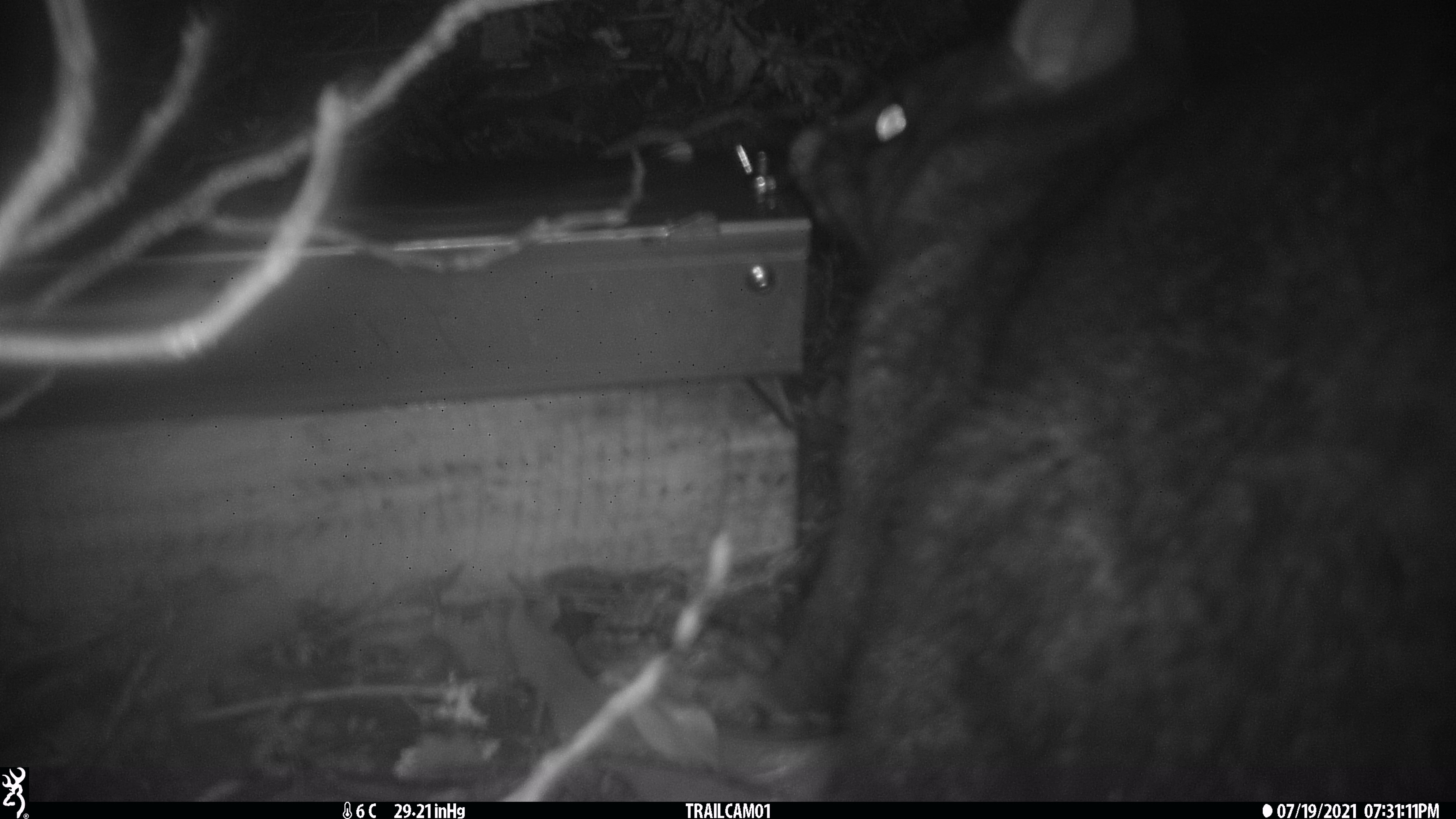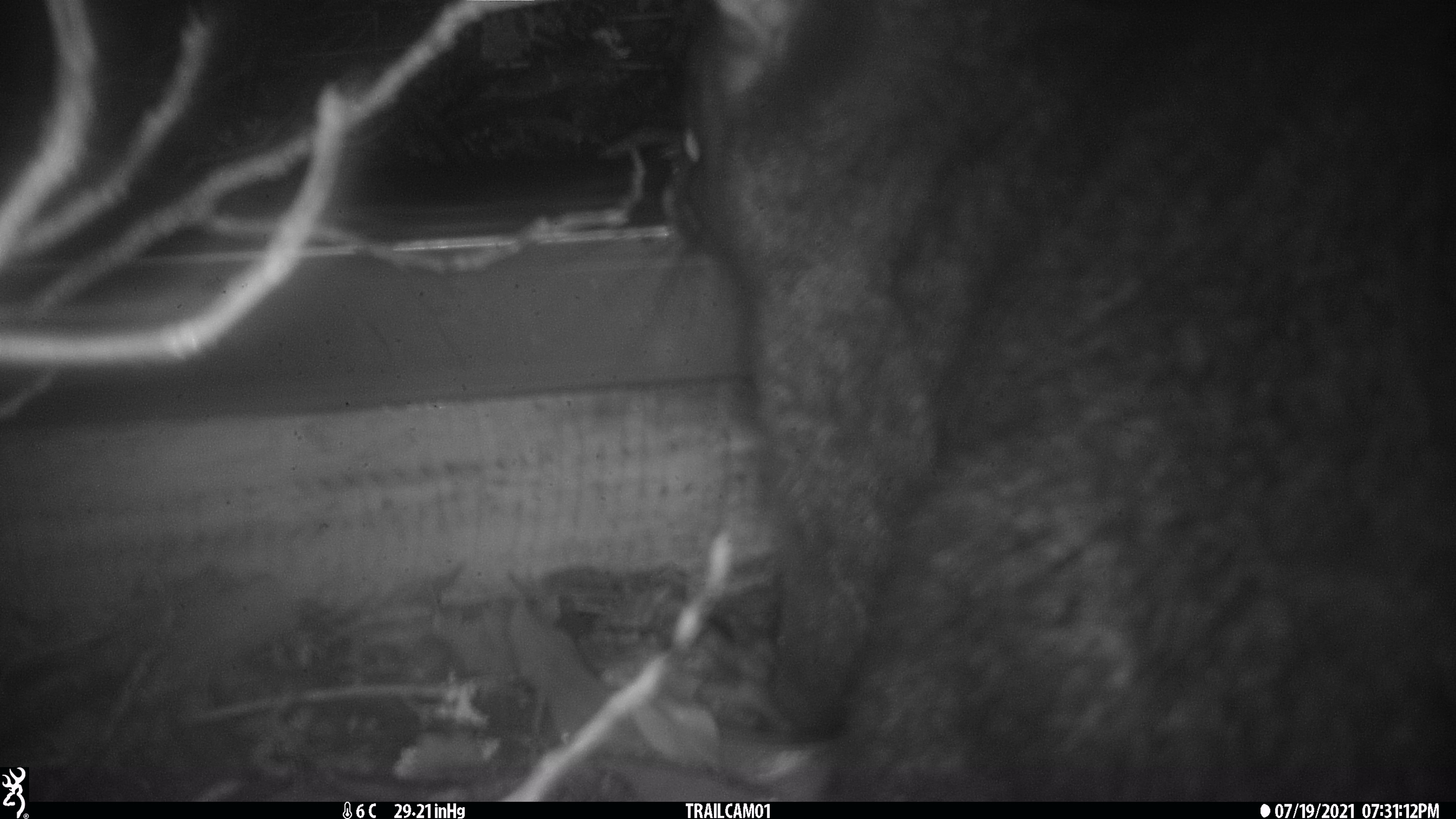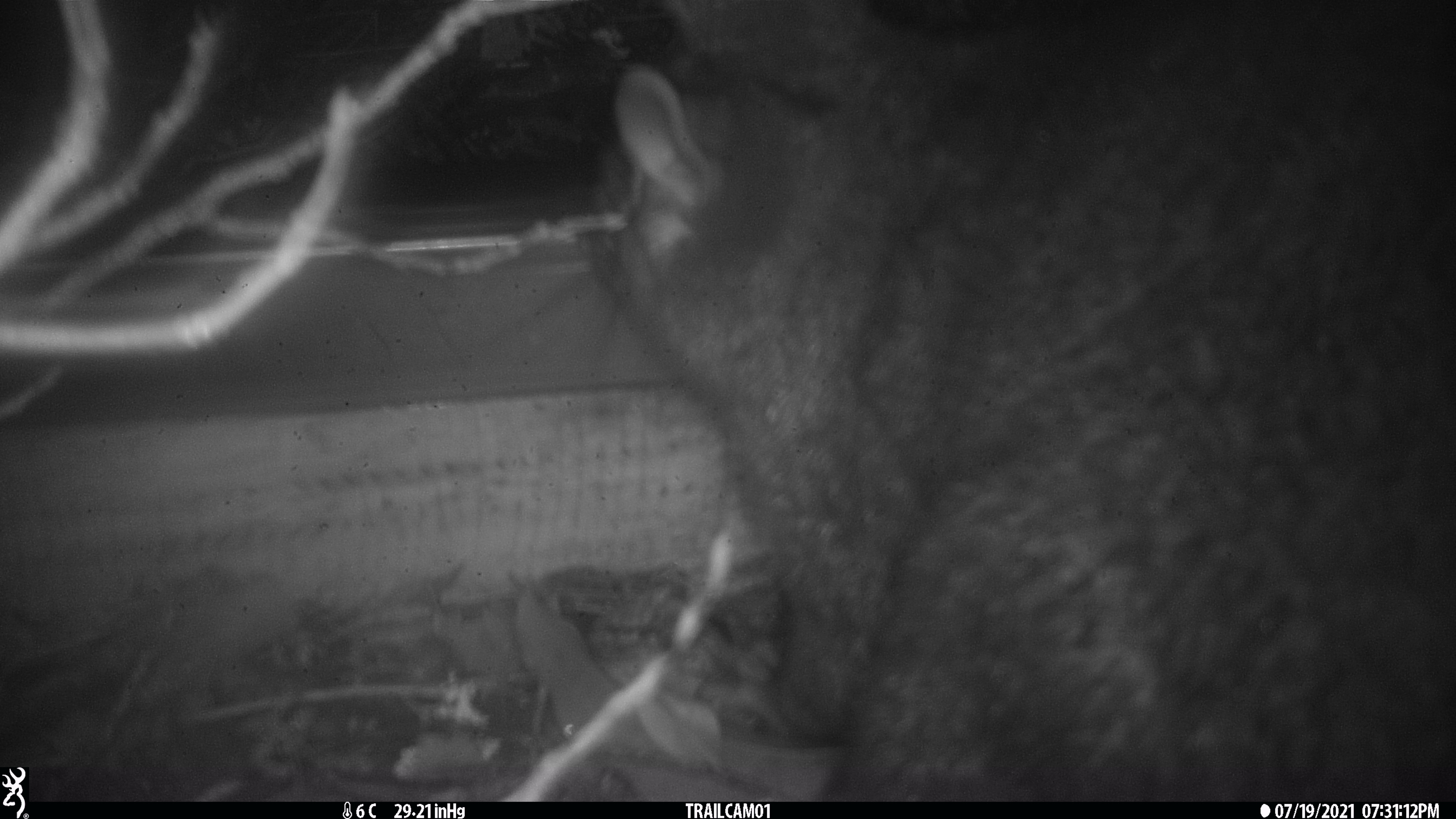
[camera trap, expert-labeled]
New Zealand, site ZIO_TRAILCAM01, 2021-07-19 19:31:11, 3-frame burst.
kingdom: Animalia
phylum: Chordata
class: Mammalia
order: Diprotodontia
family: Phalangeridae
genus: Trichosurus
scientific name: Trichosurus vulpecula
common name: common brushtail possum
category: possum